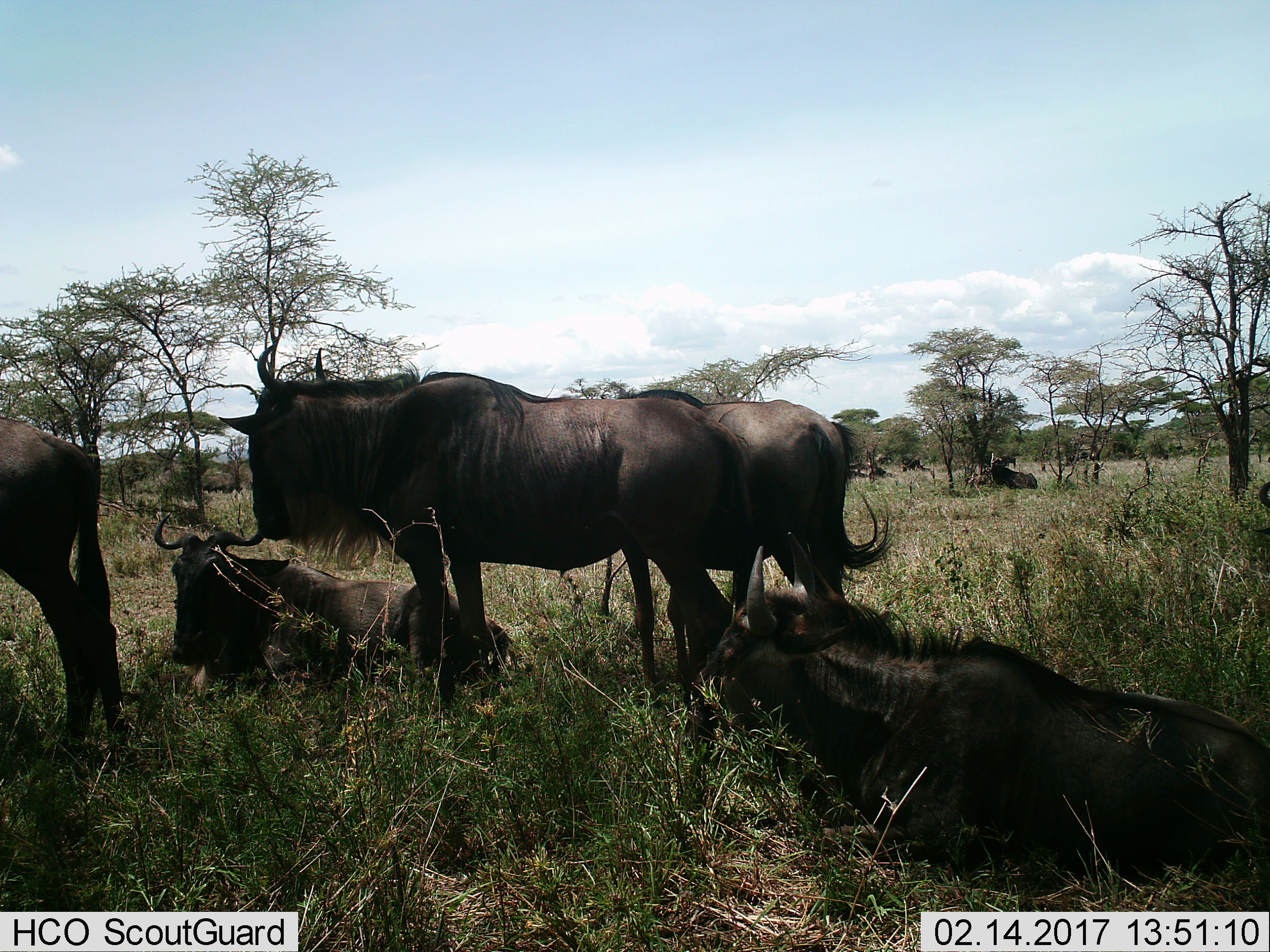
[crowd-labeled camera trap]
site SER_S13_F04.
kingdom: Animalia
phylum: Chordata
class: Mammalia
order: Artiodactyla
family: Bovidae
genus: Connochaetes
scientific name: Connochaetes taurinus taurinus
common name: blue wildebeest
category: wildebeestblue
Wildebeestblue (blue wildebeest) (Connochaetes taurinus taurinus), count 6. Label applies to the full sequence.